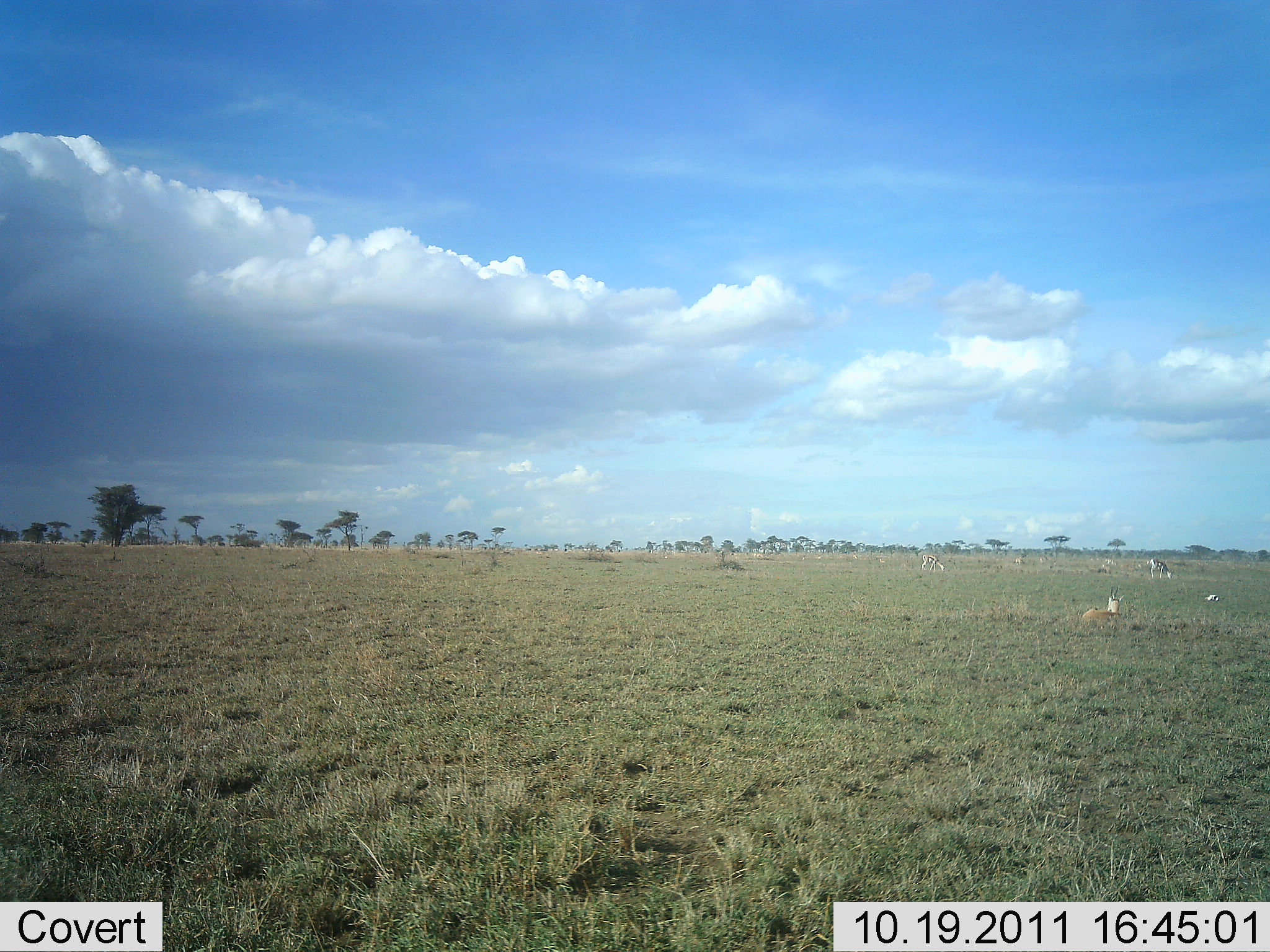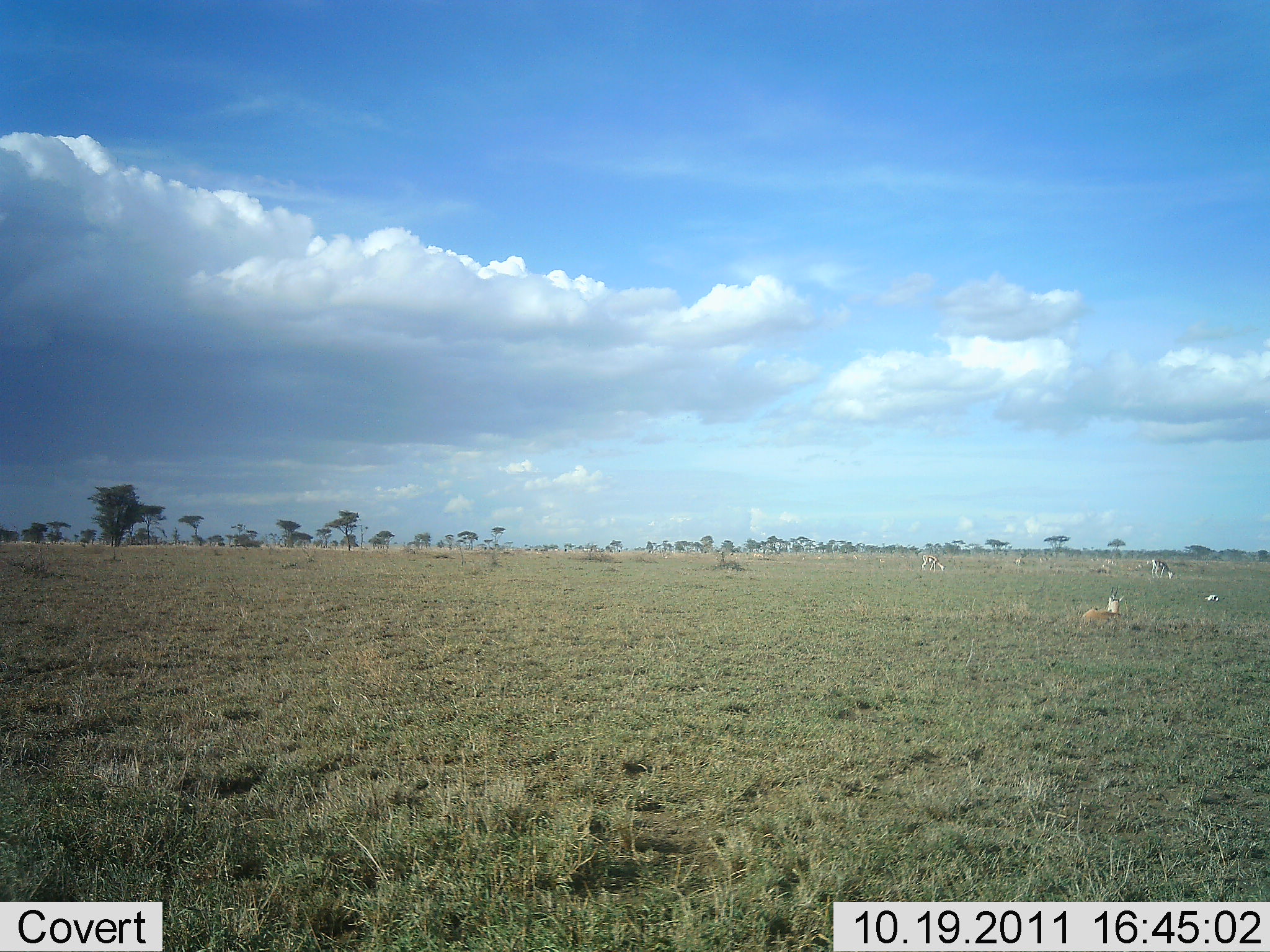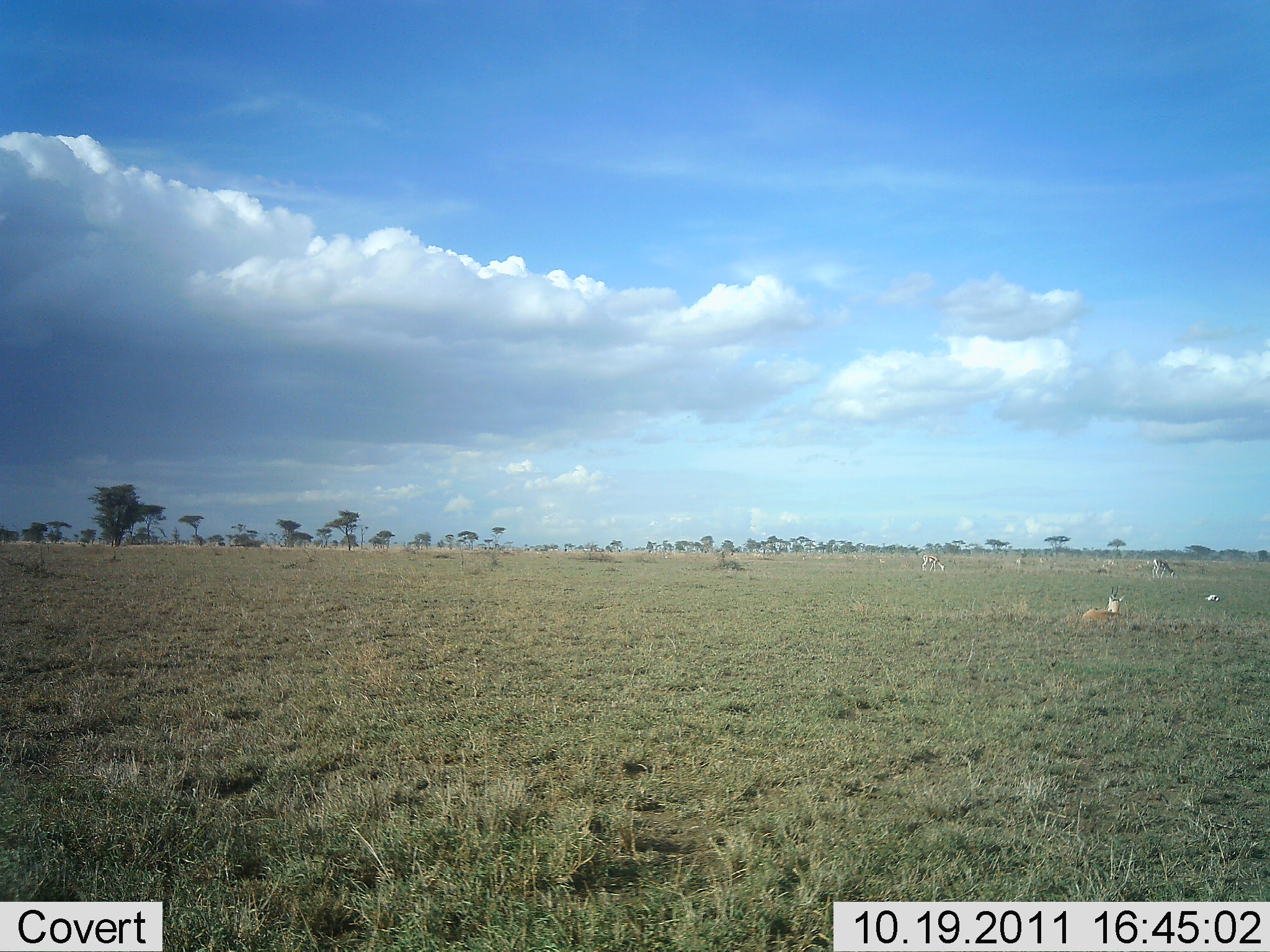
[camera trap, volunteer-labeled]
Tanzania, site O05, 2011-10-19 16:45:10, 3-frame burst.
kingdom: Animalia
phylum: Chordata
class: Mammalia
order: Artiodactyla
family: Bovidae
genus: Eudorcas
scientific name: Eudorcas thomsonii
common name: thomson's gazelle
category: gazellethomsons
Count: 5.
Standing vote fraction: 33%.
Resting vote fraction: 33%.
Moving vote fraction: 0%.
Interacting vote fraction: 0%.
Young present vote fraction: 0%.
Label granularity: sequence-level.